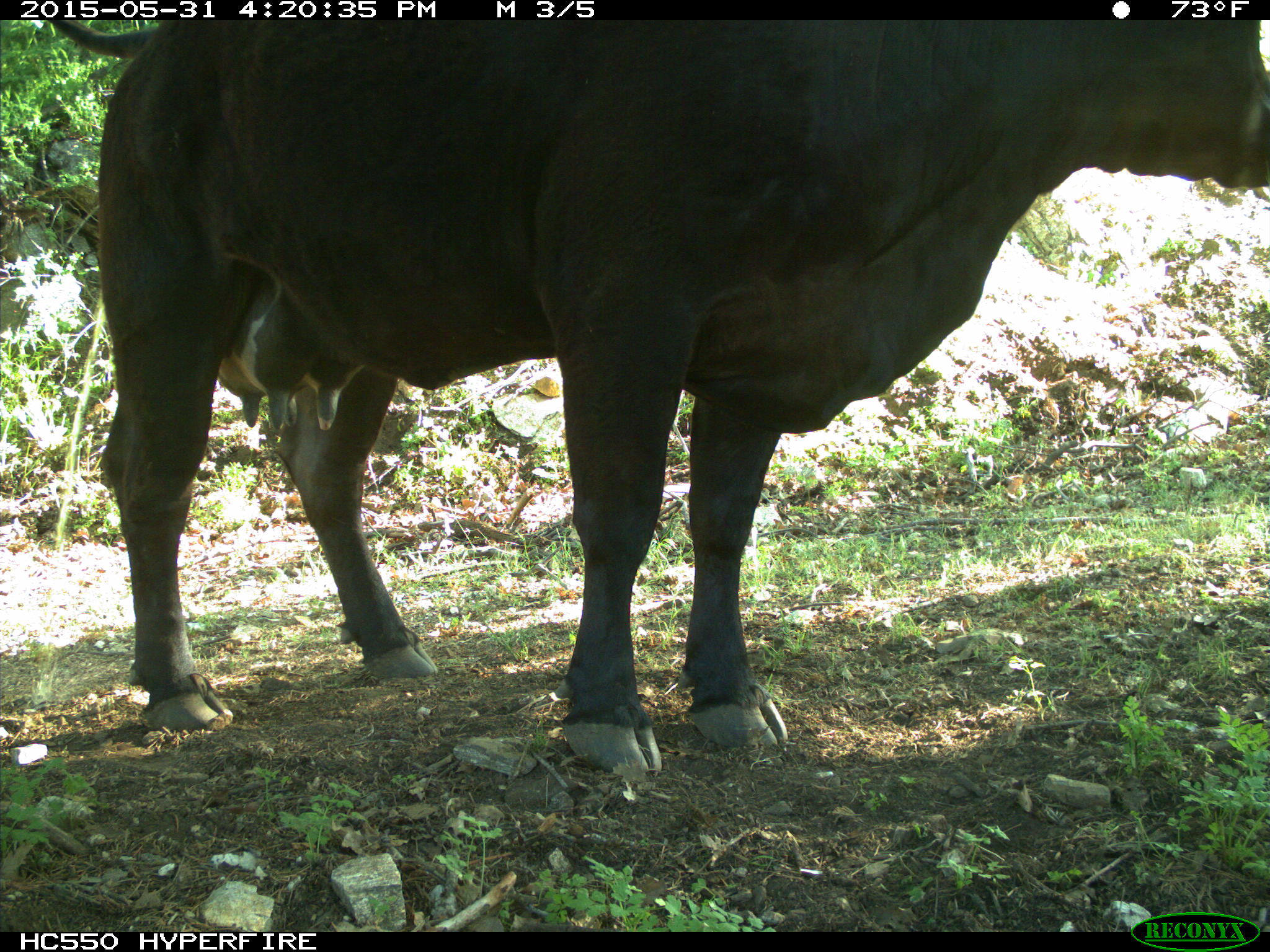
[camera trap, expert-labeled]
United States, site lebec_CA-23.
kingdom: Animalia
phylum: Chordata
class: Mammalia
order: Artiodactyla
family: Bovidae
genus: Bos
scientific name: Bos taurus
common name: domestic cow